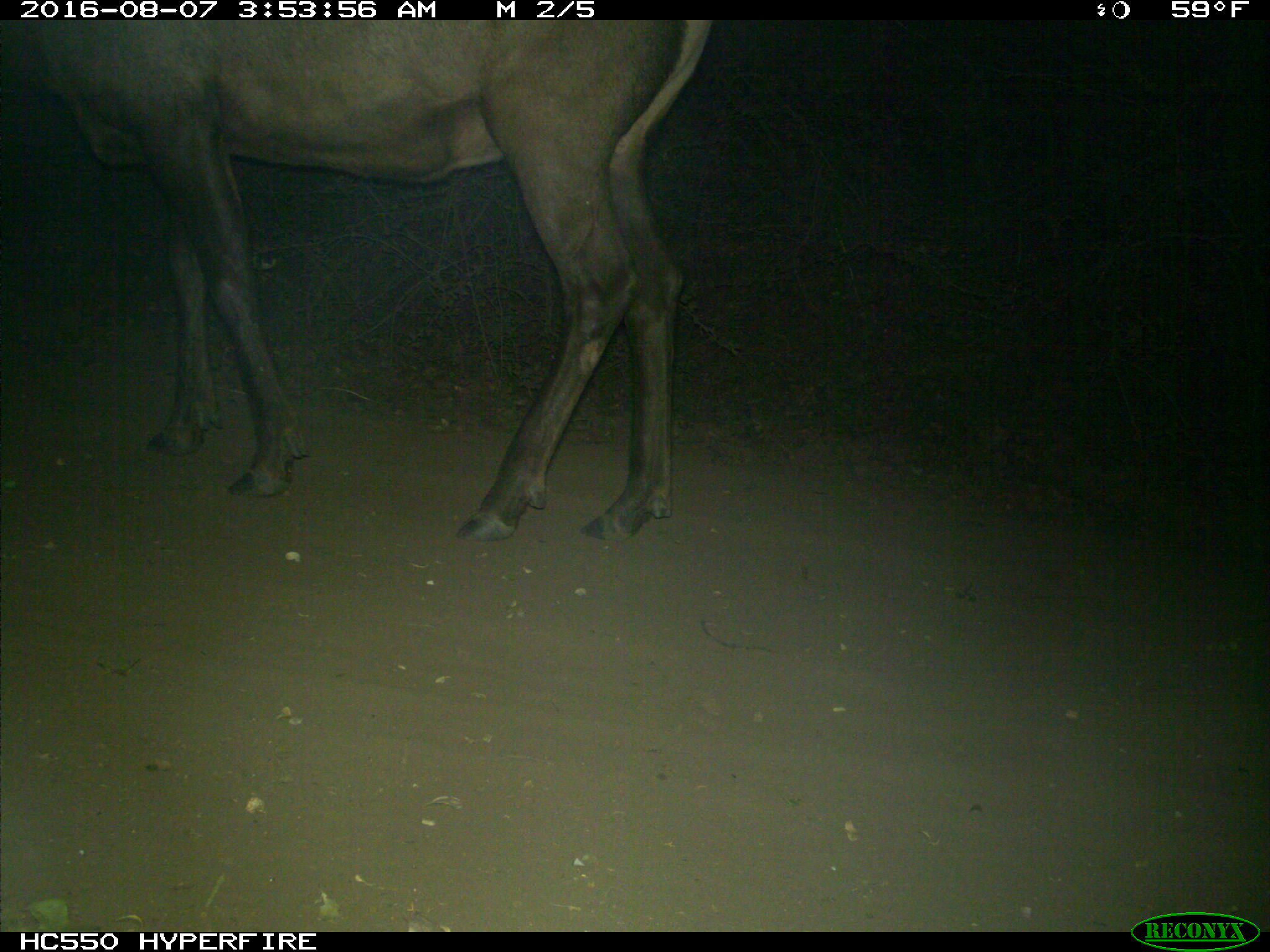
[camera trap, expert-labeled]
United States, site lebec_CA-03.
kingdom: Animalia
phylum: Chordata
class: Mammalia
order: Artiodactyla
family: Cervidae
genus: Cervus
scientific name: Cervus canadensis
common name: elk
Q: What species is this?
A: Cervus canadensis (elk).